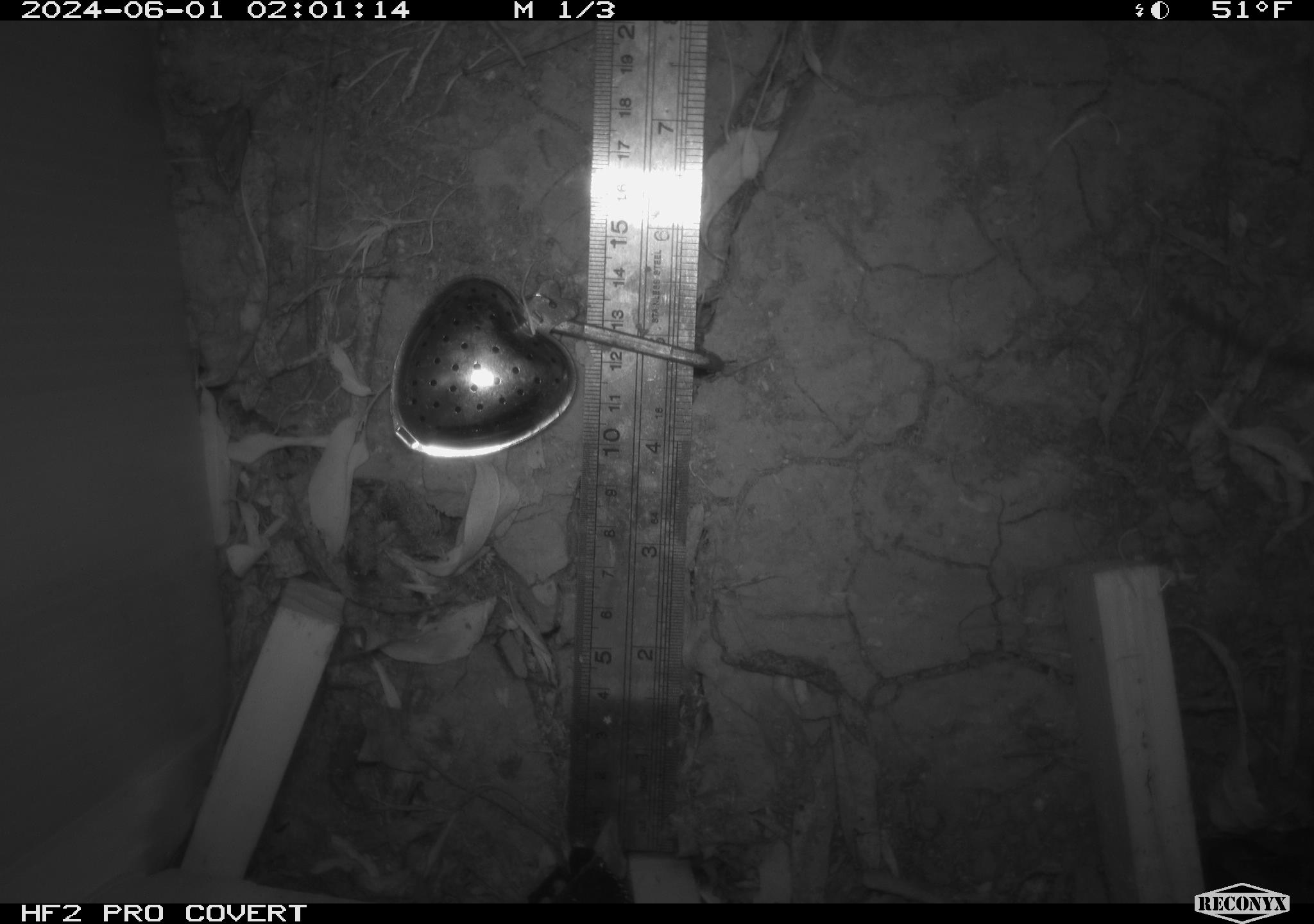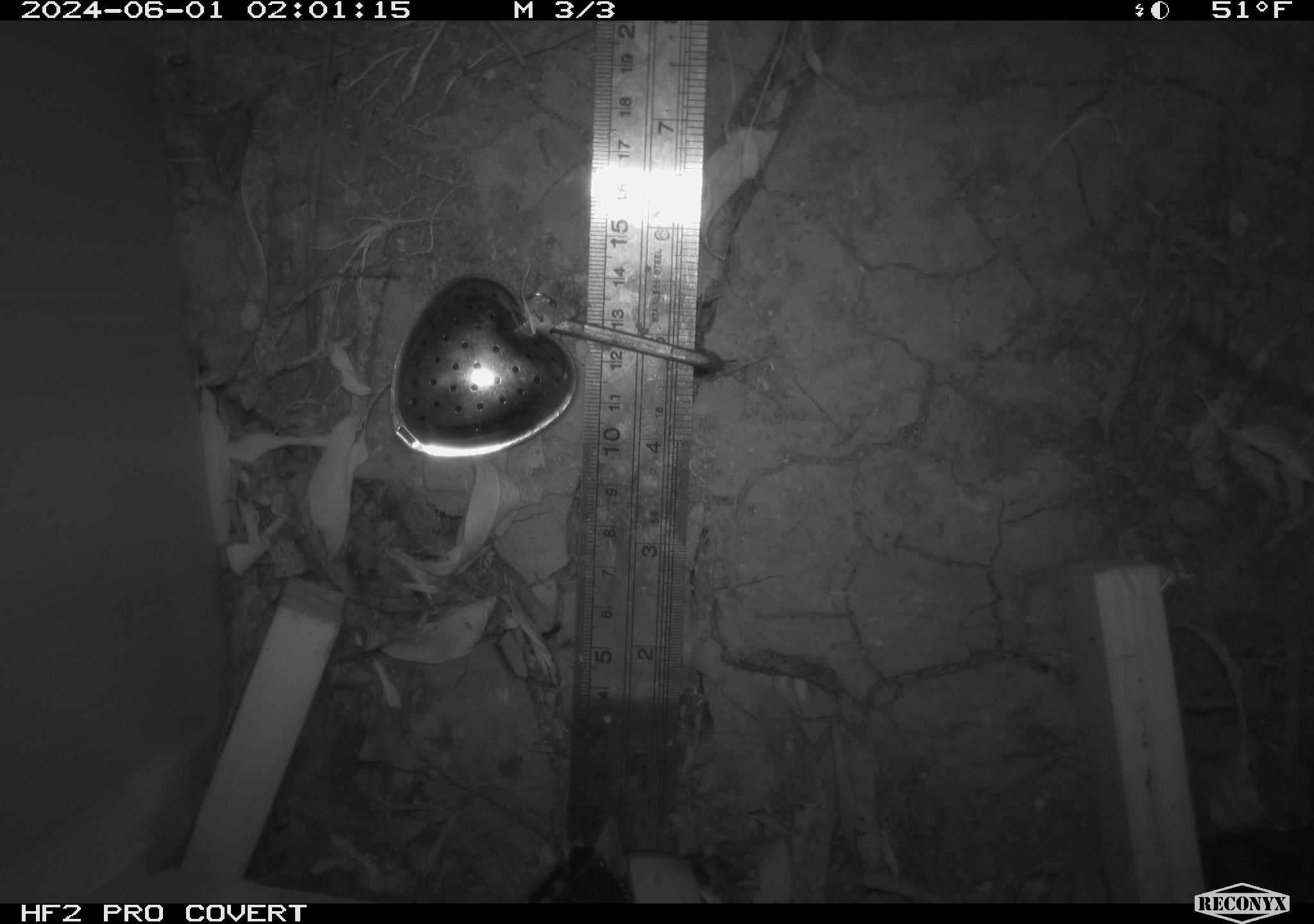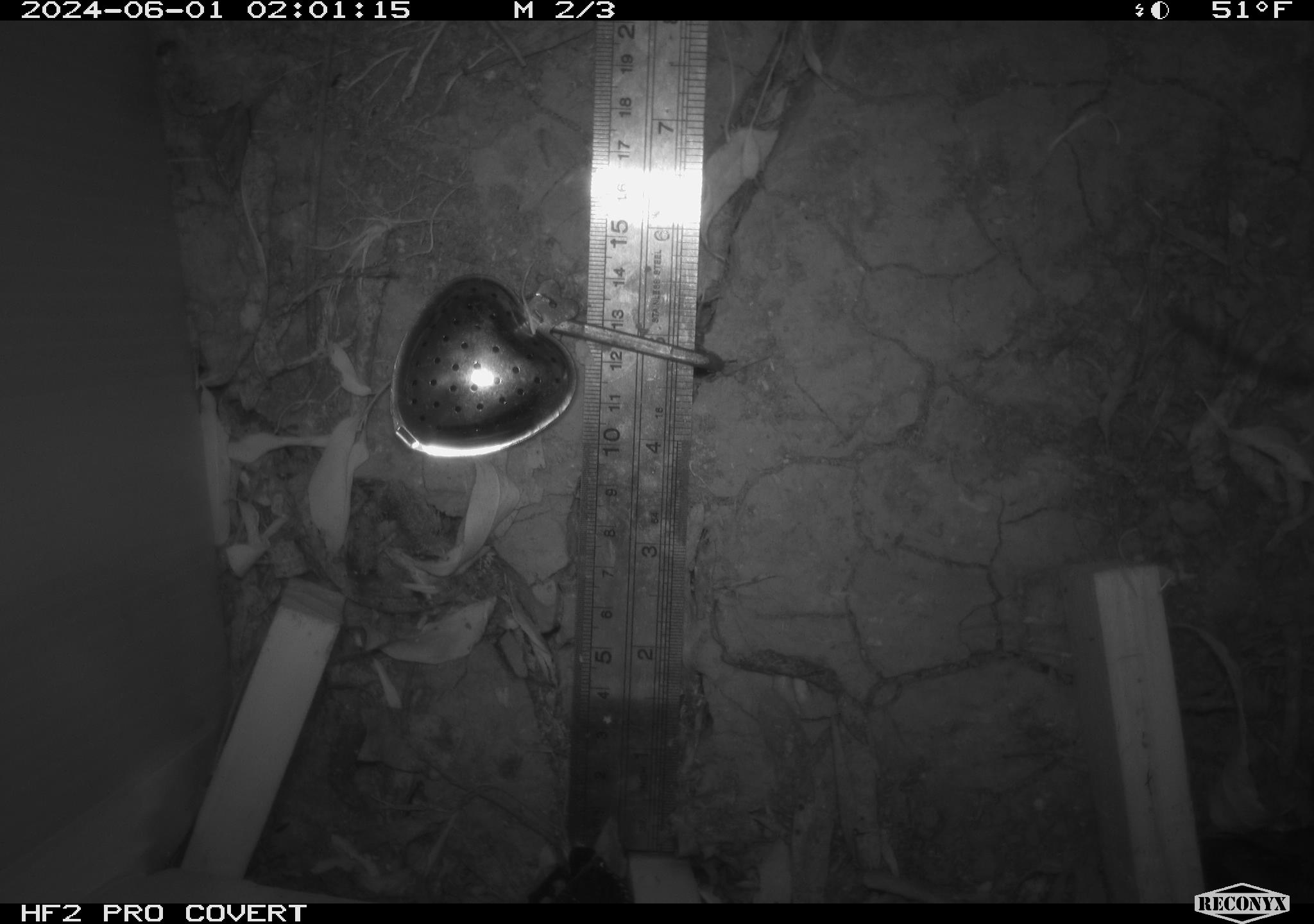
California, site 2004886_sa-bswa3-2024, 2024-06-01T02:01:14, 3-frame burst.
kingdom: Animalia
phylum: Chordata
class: Mammalia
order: Rodentia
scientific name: Rodentia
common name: mouse species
Mouse species (Rodentia).